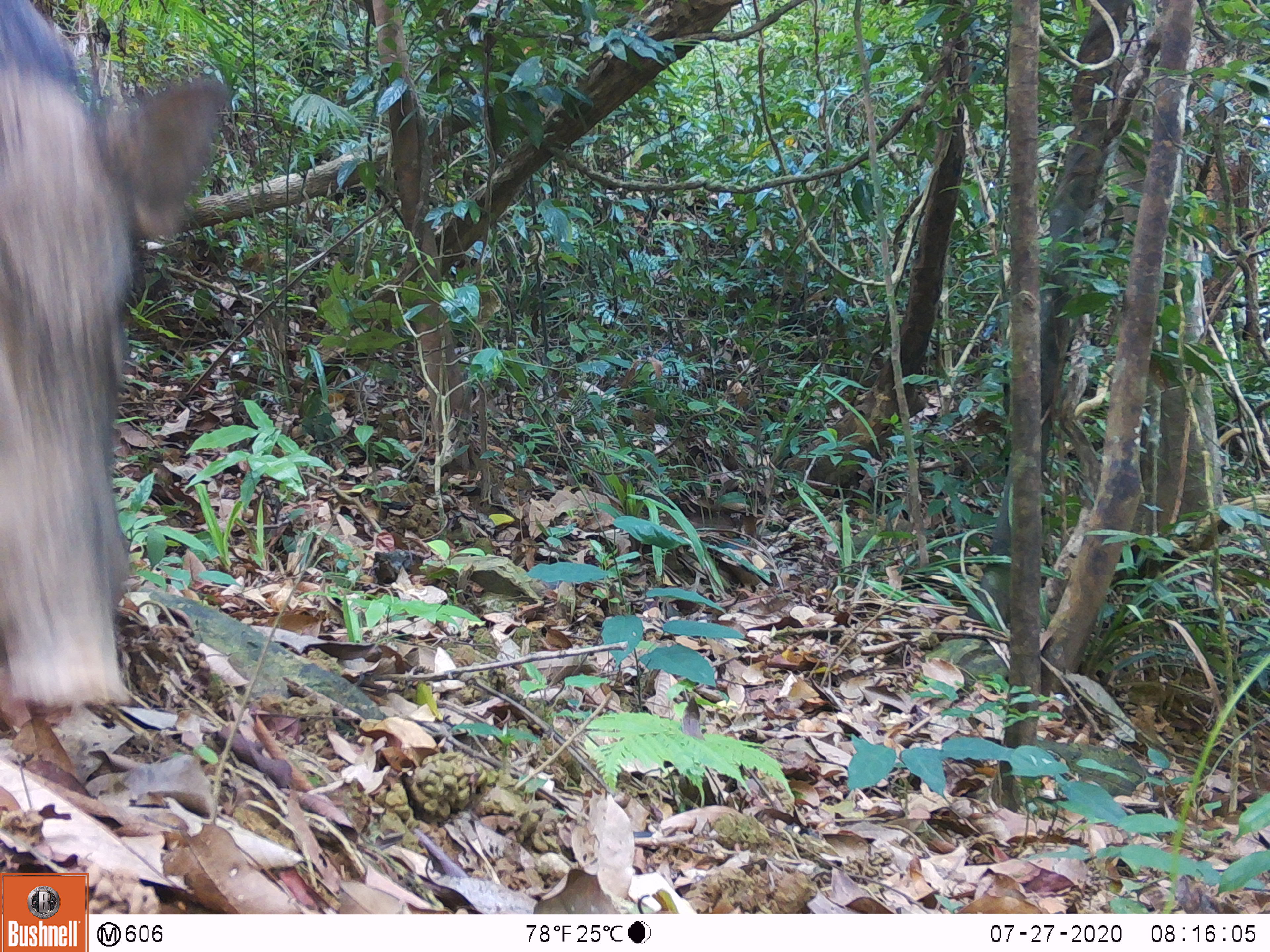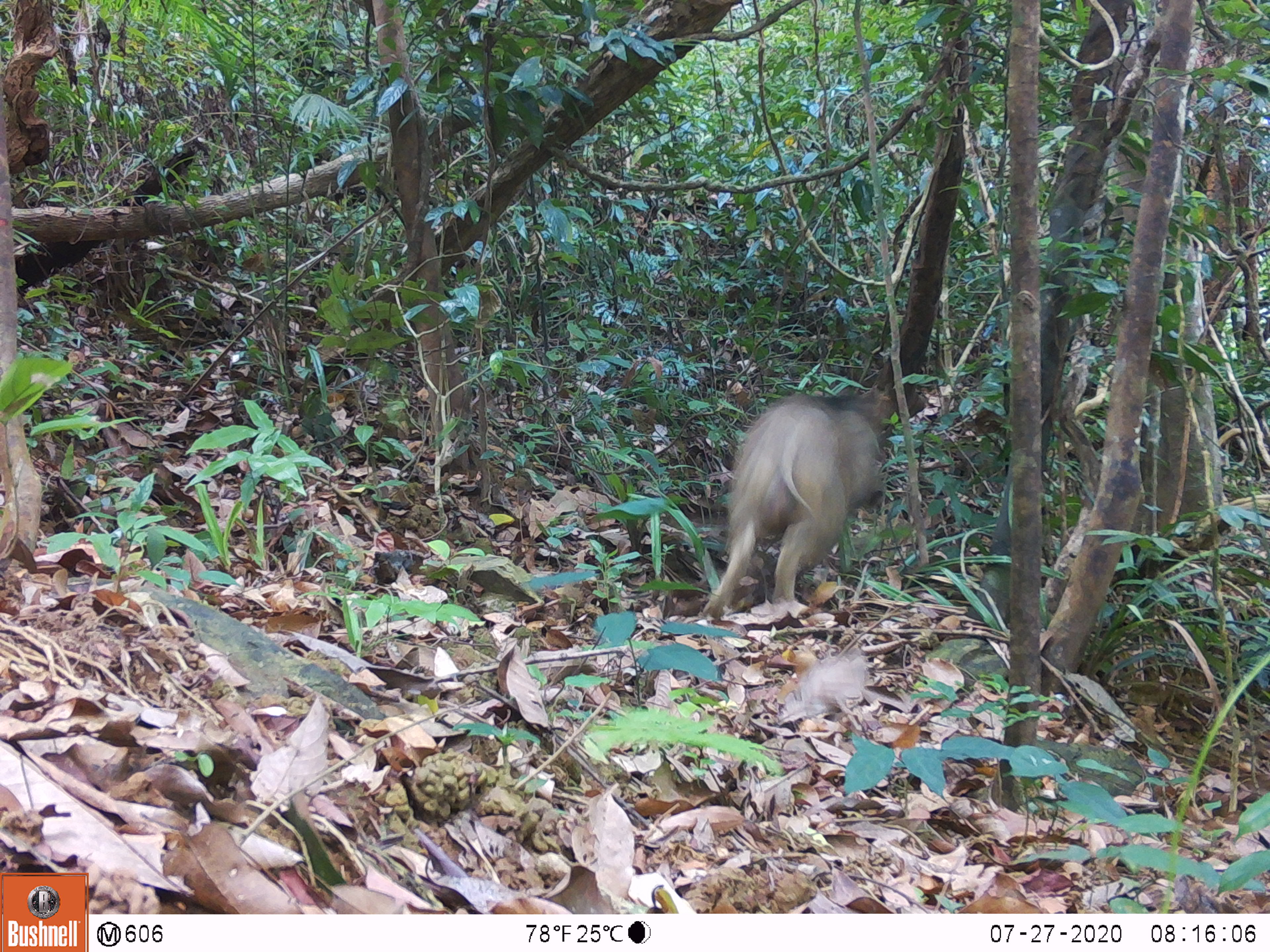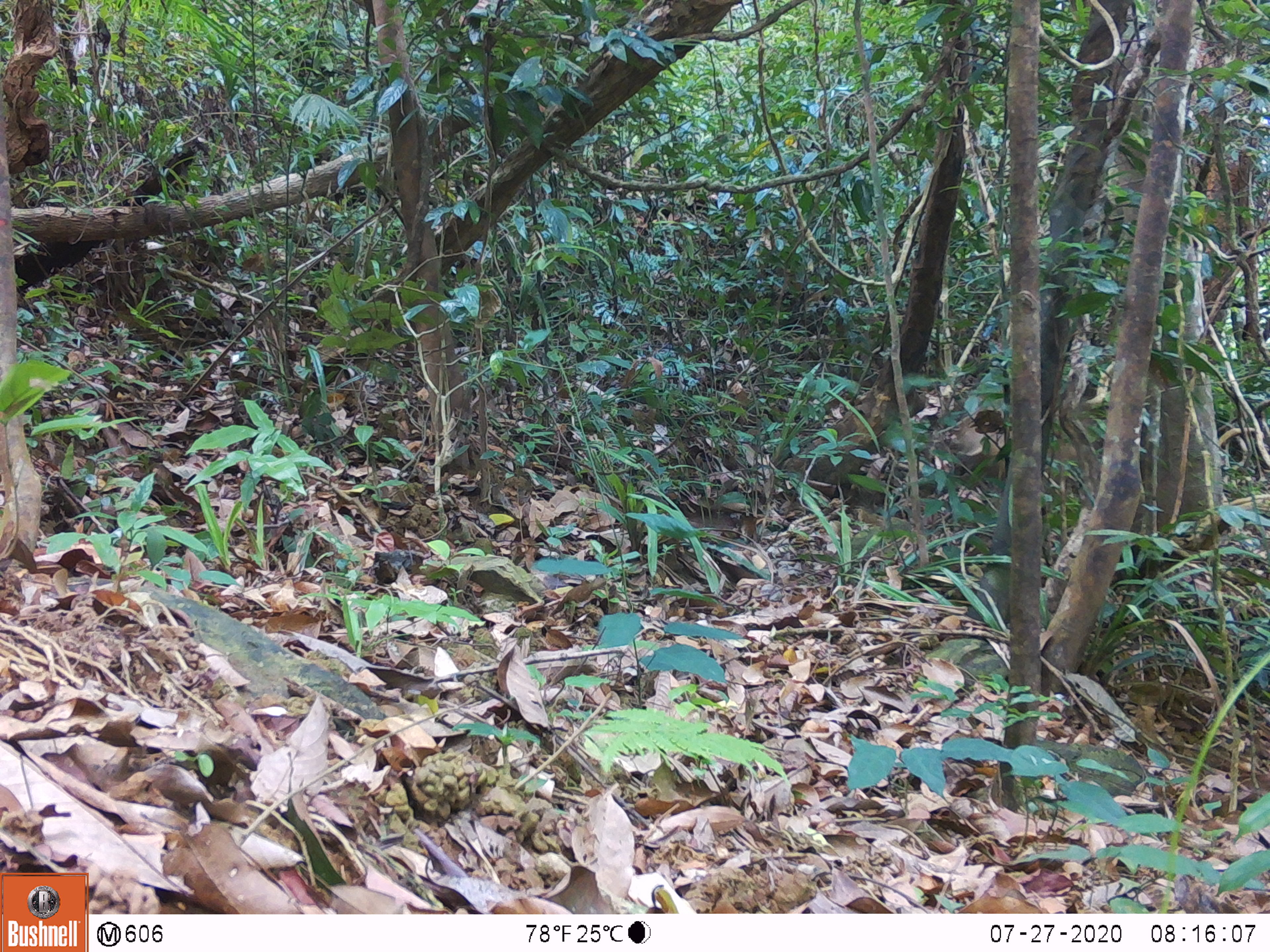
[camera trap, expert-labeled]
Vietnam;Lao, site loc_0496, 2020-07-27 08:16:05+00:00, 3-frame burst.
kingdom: Animalia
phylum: Chordata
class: Mammalia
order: Artiodactyla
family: Suidae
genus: Sus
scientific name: Sus scrofa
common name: eurasian wild pig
Eurasian wild pig (Sus scrofa). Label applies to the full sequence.